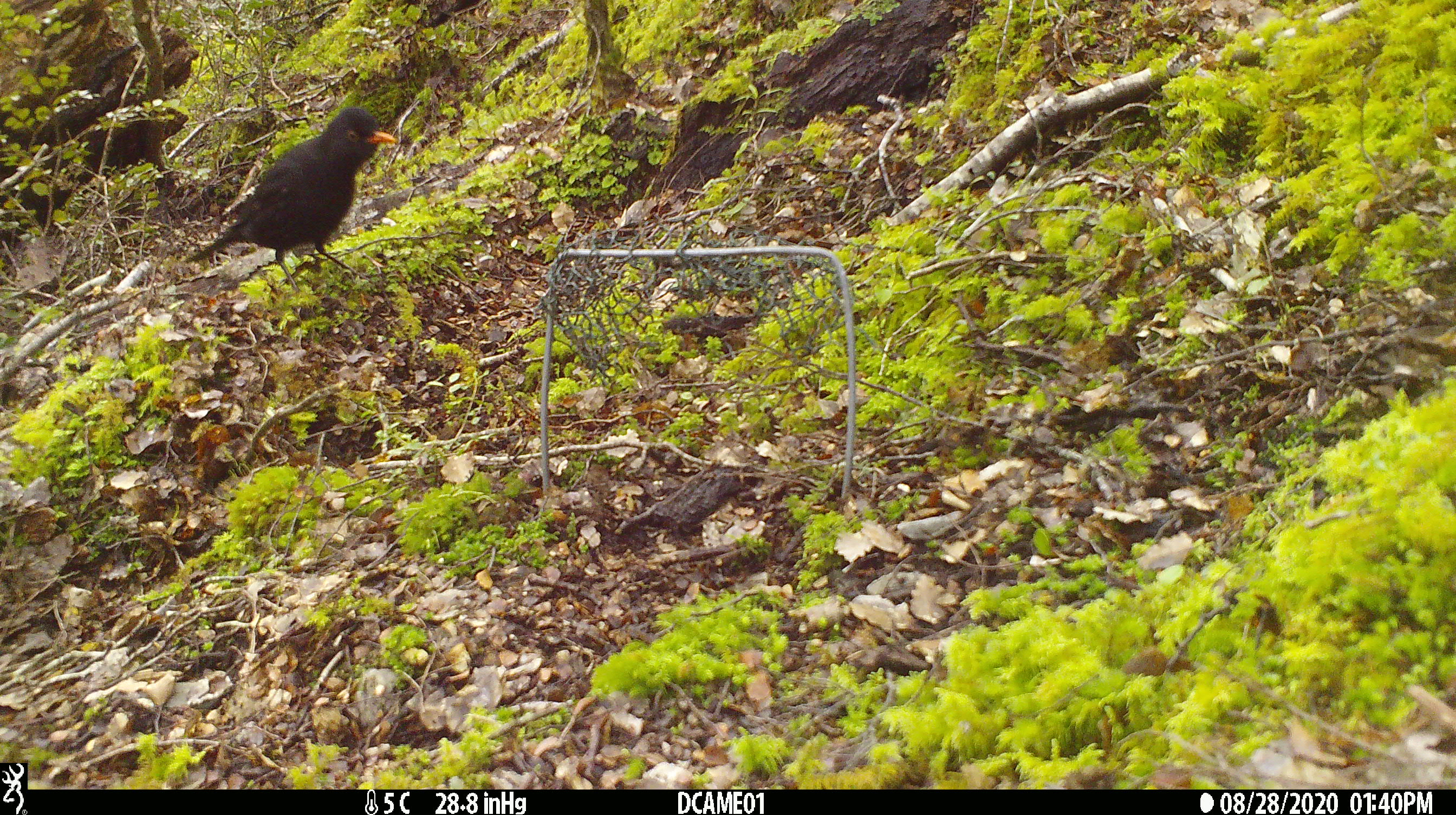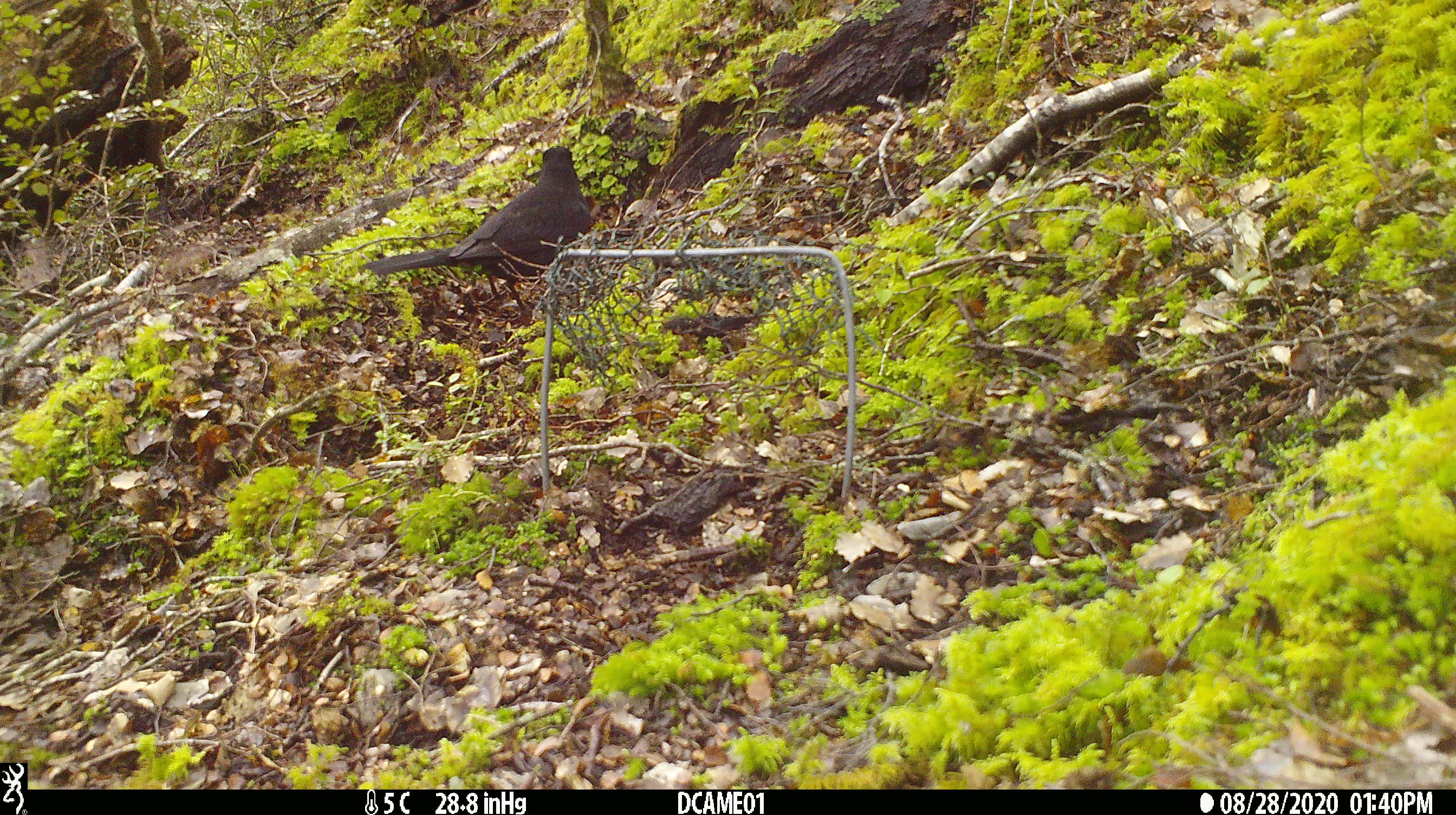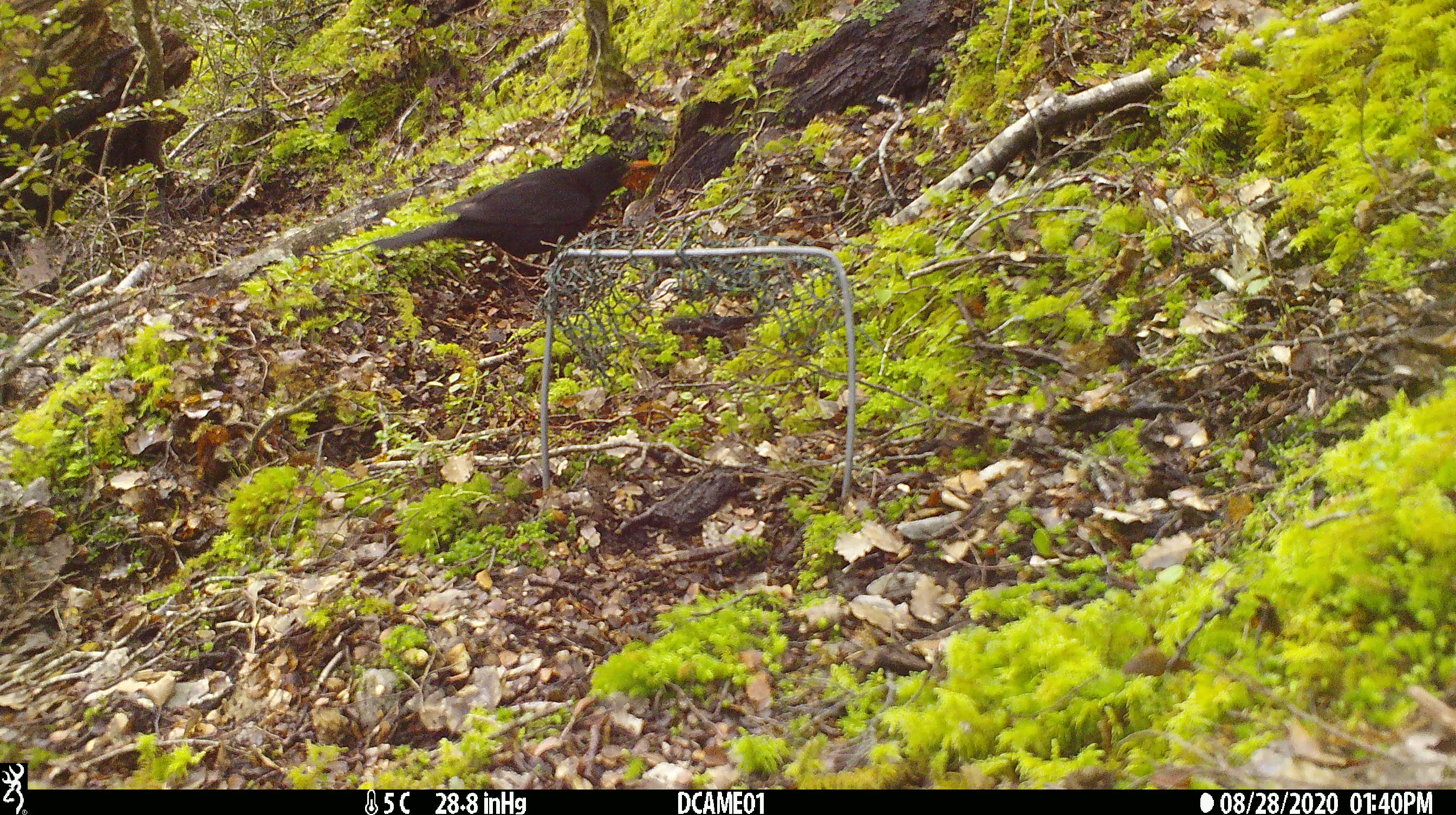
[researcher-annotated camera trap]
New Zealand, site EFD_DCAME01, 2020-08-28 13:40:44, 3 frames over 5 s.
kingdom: Animalia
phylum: Chordata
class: Aves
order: Passeriformes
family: Turdidae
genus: Turdus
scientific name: Turdus merula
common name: eurasian blackbird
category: blackbird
Blackbird (eurasian blackbird) (Turdus merula).